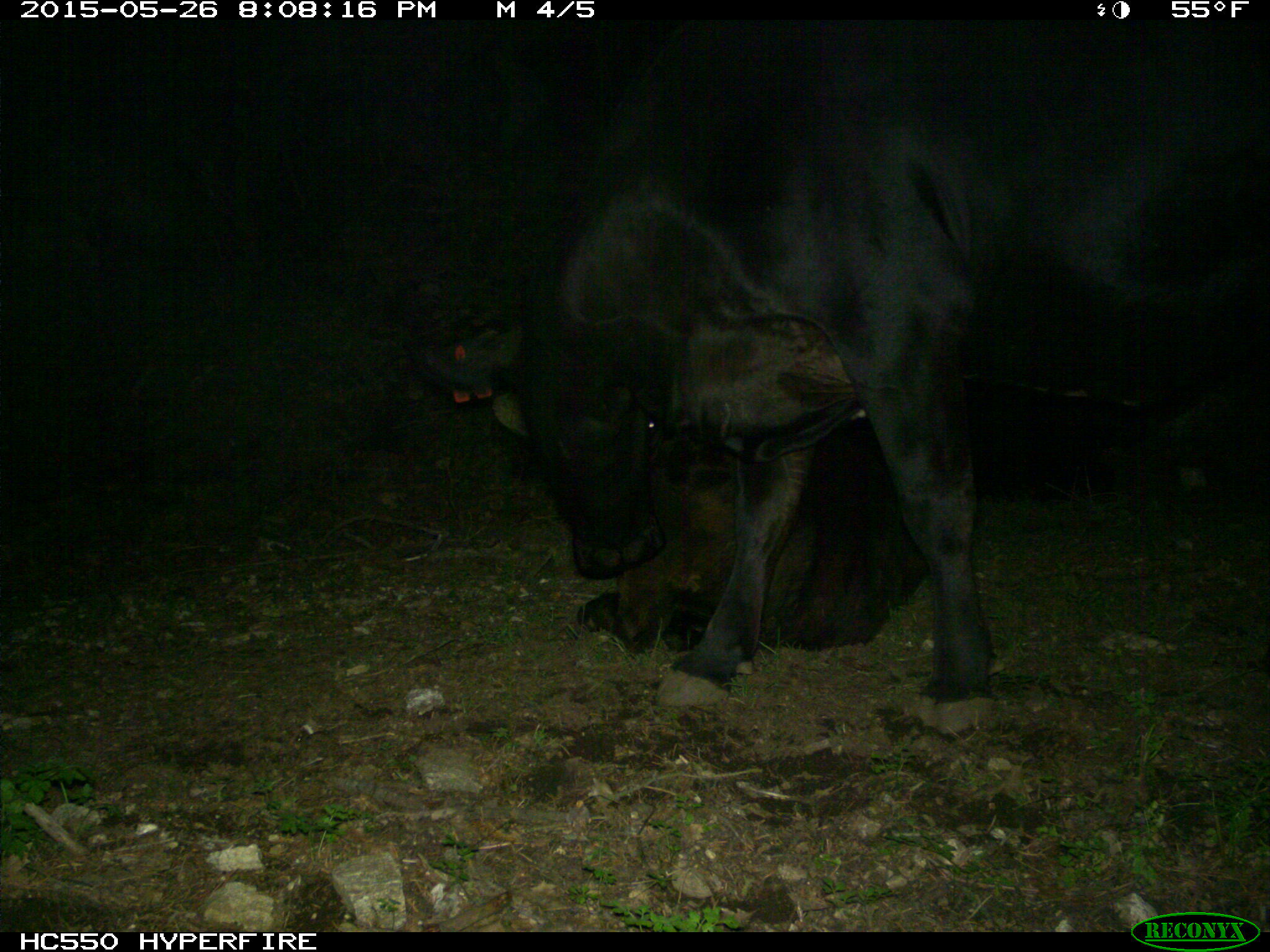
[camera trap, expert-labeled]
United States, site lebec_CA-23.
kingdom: Animalia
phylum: Chordata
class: Mammalia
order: Artiodactyla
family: Bovidae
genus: Bos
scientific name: Bos taurus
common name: domestic cow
Bos taurus (domestic cow).